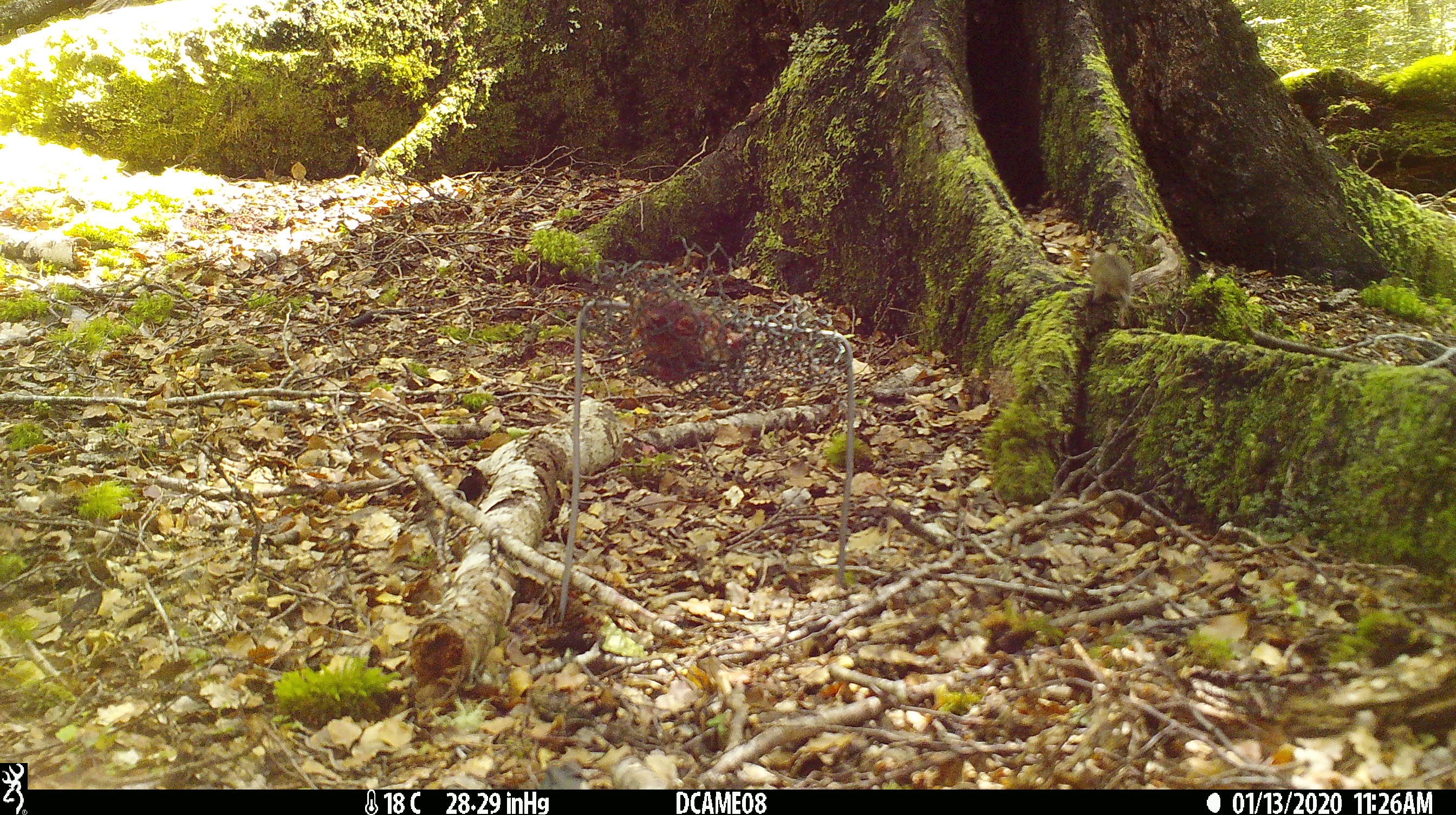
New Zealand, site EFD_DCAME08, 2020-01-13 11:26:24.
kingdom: Animalia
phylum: Chordata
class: Mammalia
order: Rodentia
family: Muridae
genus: Mus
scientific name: Mus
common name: mouse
Mouse (Mus).